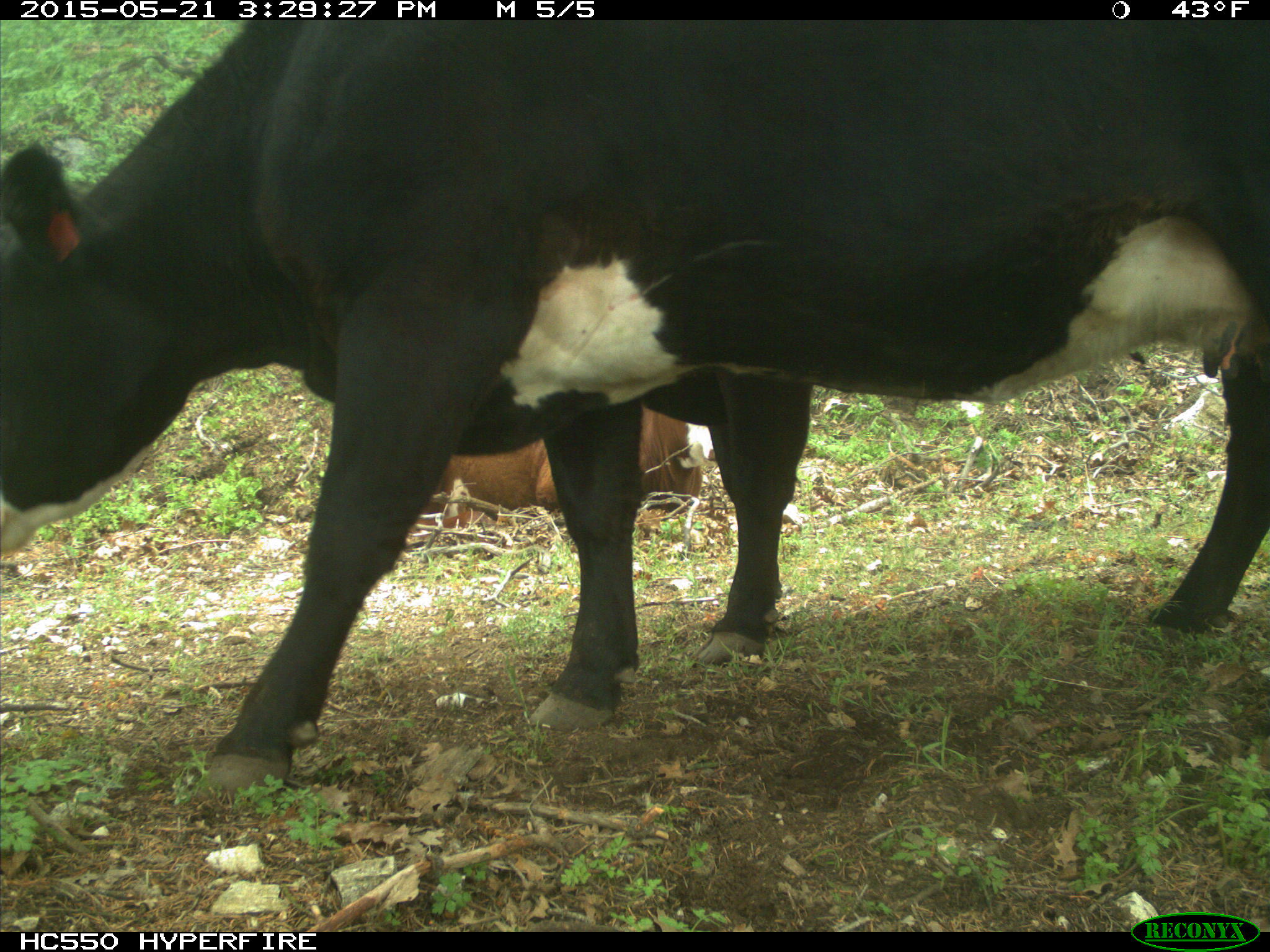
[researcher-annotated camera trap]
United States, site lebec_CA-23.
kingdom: Animalia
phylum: Chordata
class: Mammalia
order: Artiodactyla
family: Bovidae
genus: Bos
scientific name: Bos taurus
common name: domestic cow